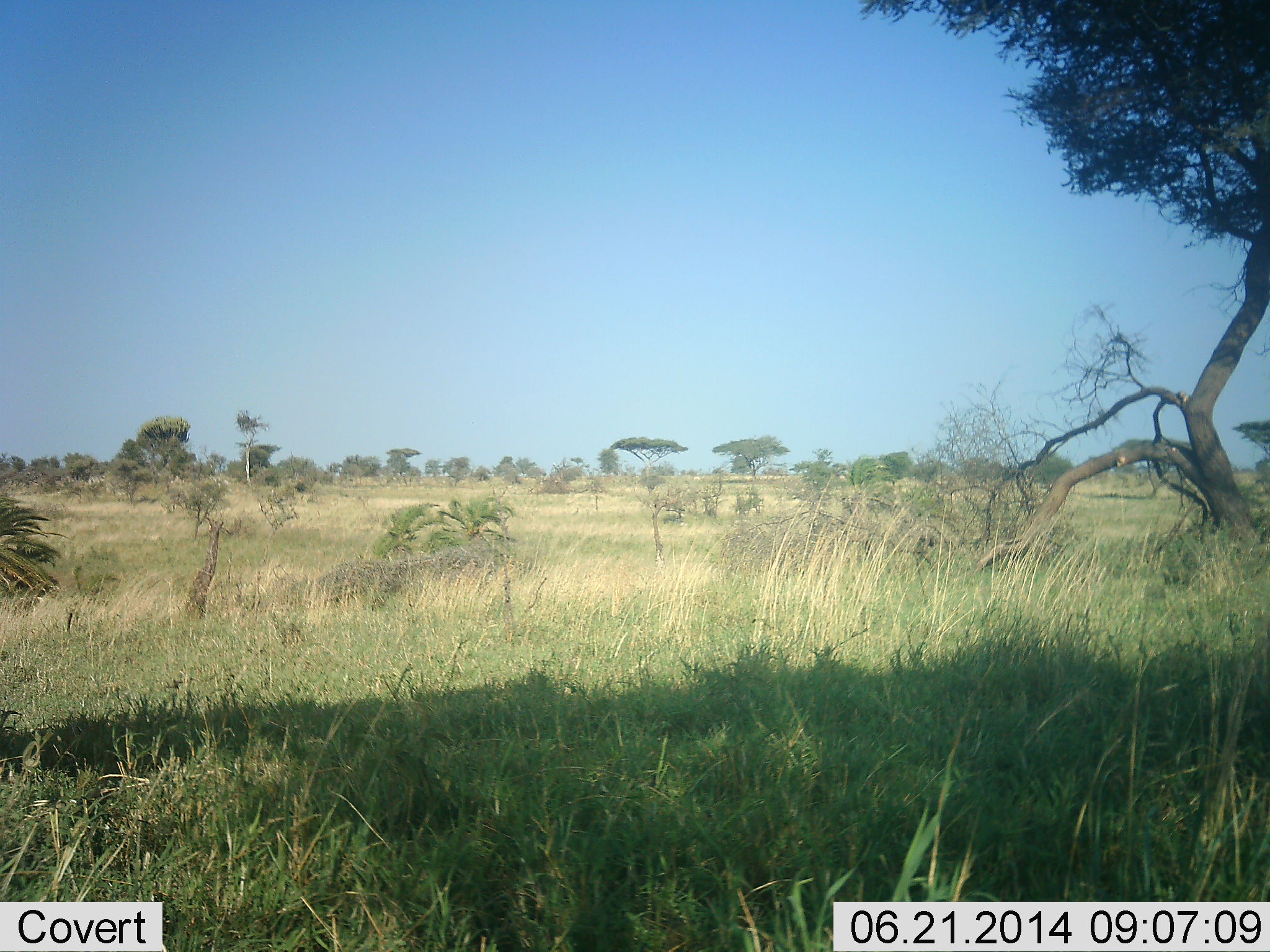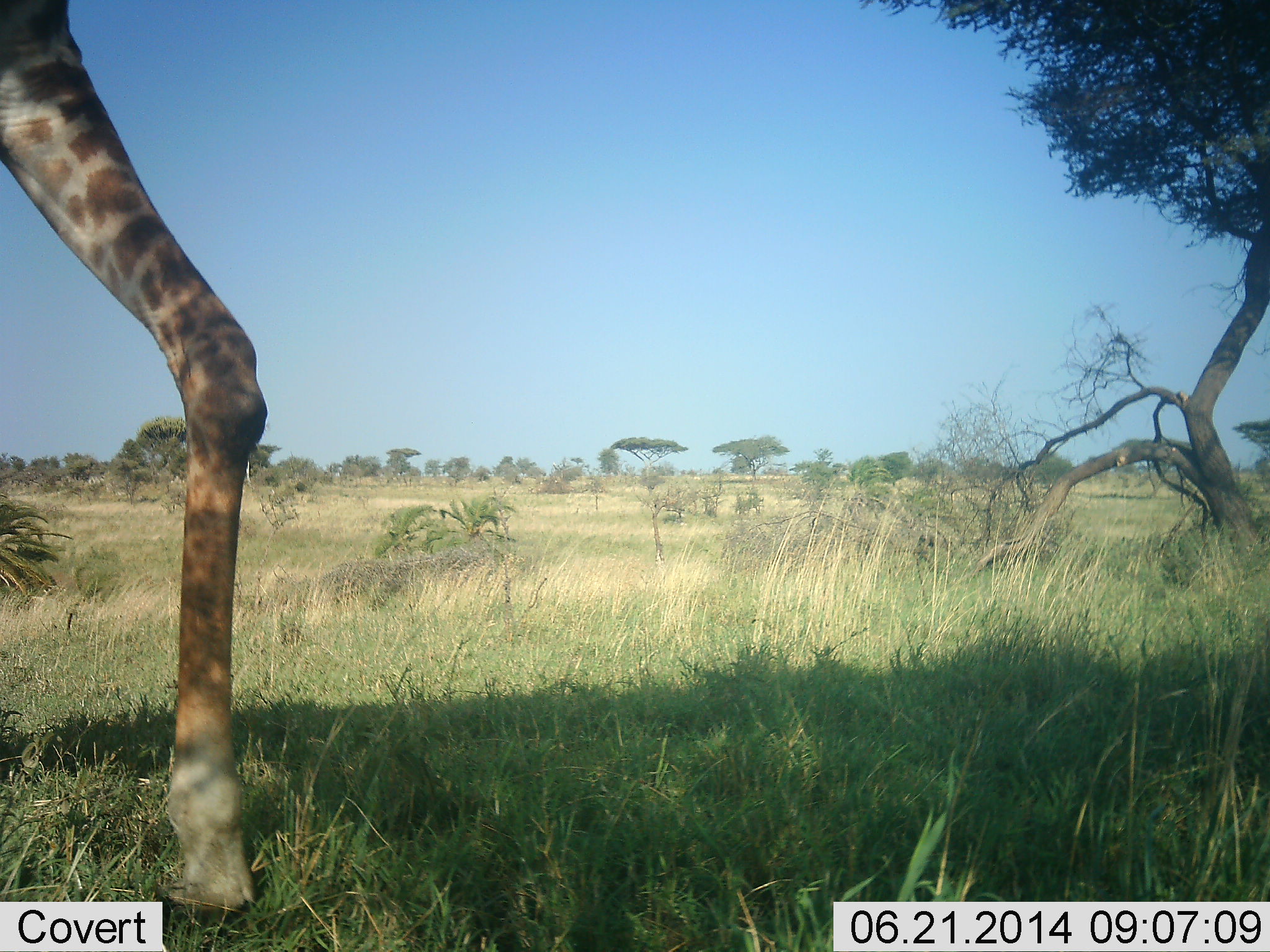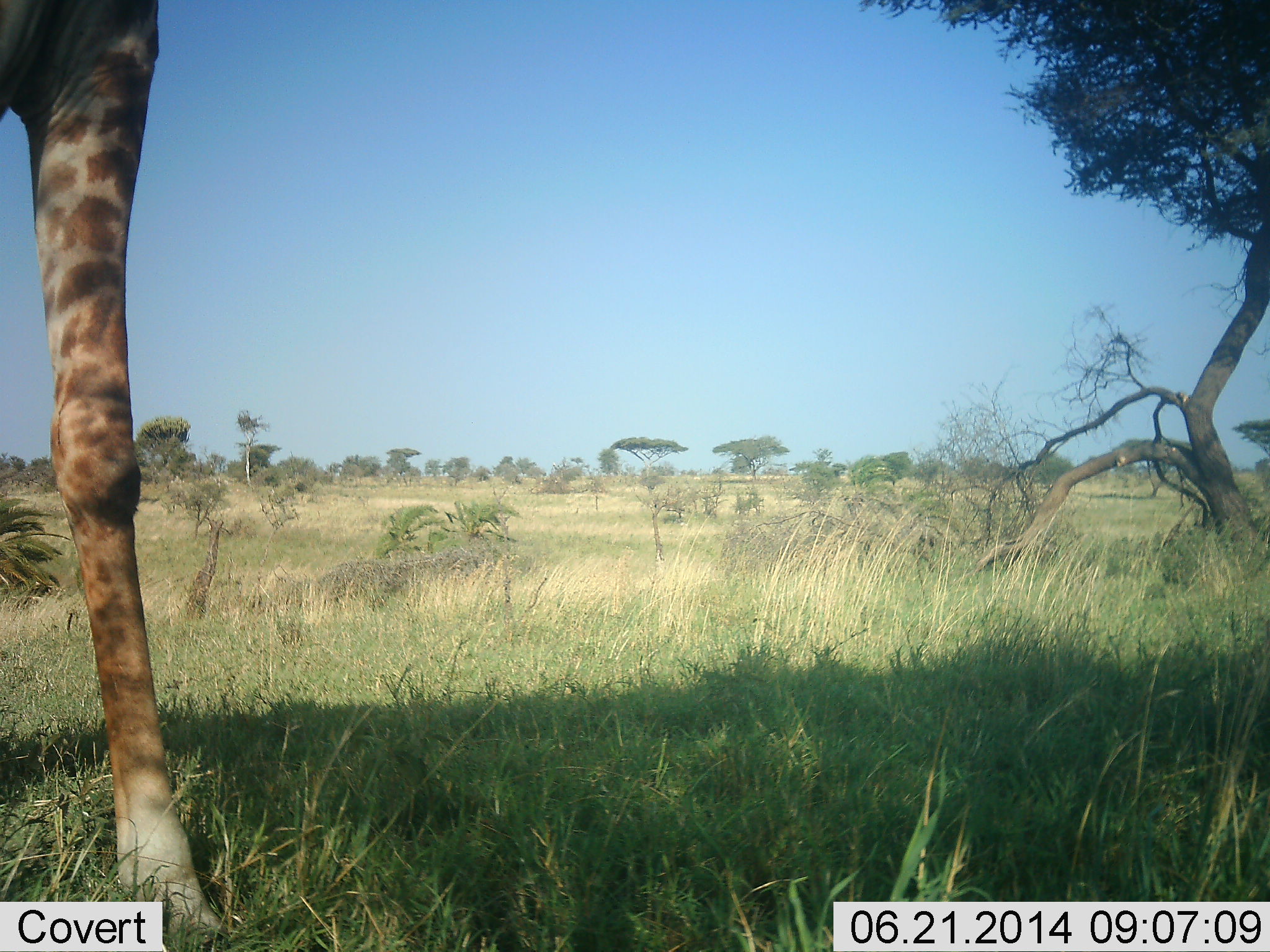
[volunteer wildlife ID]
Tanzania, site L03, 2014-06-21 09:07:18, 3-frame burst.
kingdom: Animalia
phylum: Chordata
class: Mammalia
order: Artiodactyla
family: Giraffidae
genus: Giraffa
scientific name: Giraffa camelopardalis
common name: giraffe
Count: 1.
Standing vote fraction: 48%.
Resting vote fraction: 2%.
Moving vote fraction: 52%.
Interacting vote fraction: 0%.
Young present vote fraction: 0%.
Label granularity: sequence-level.